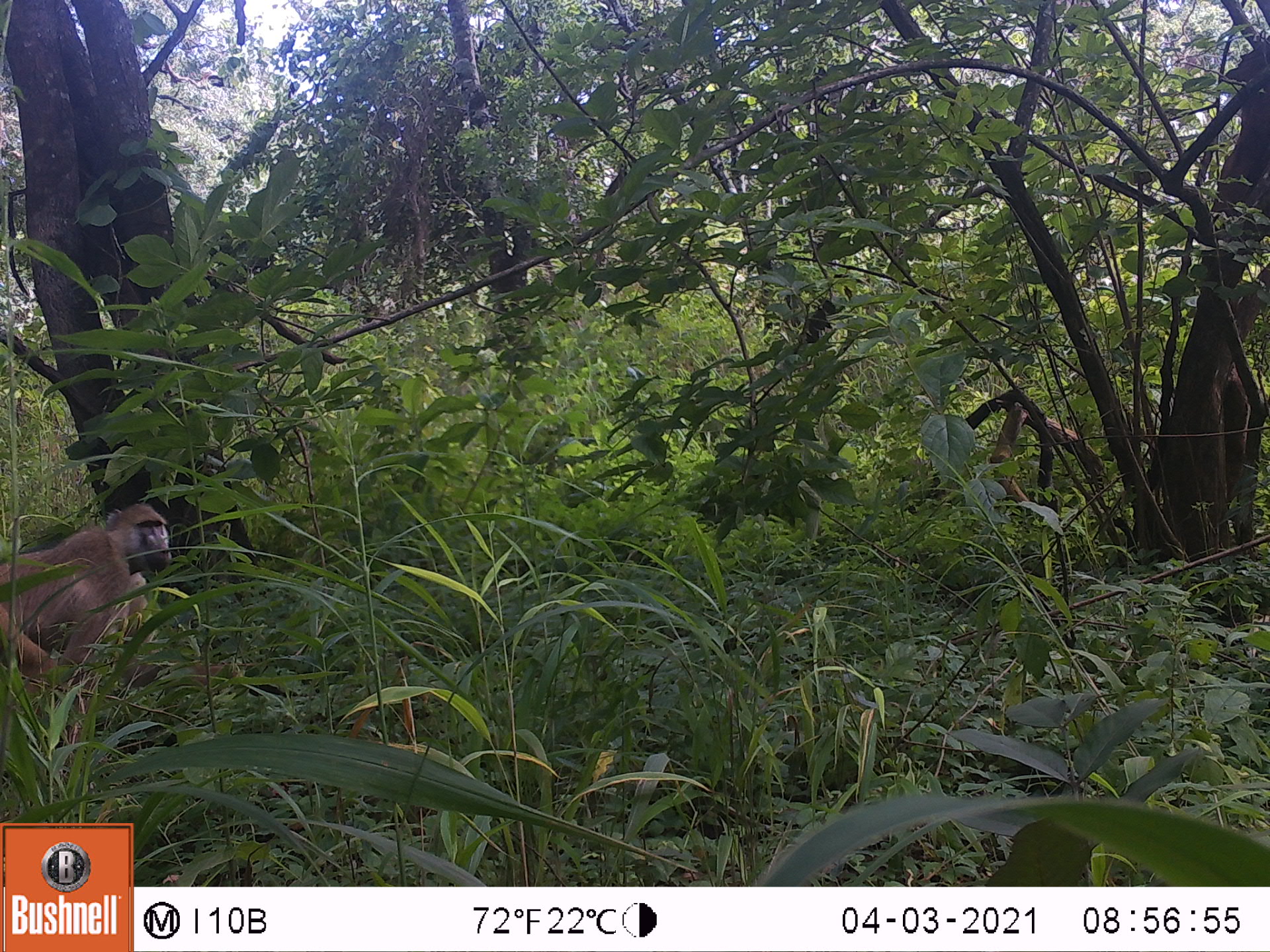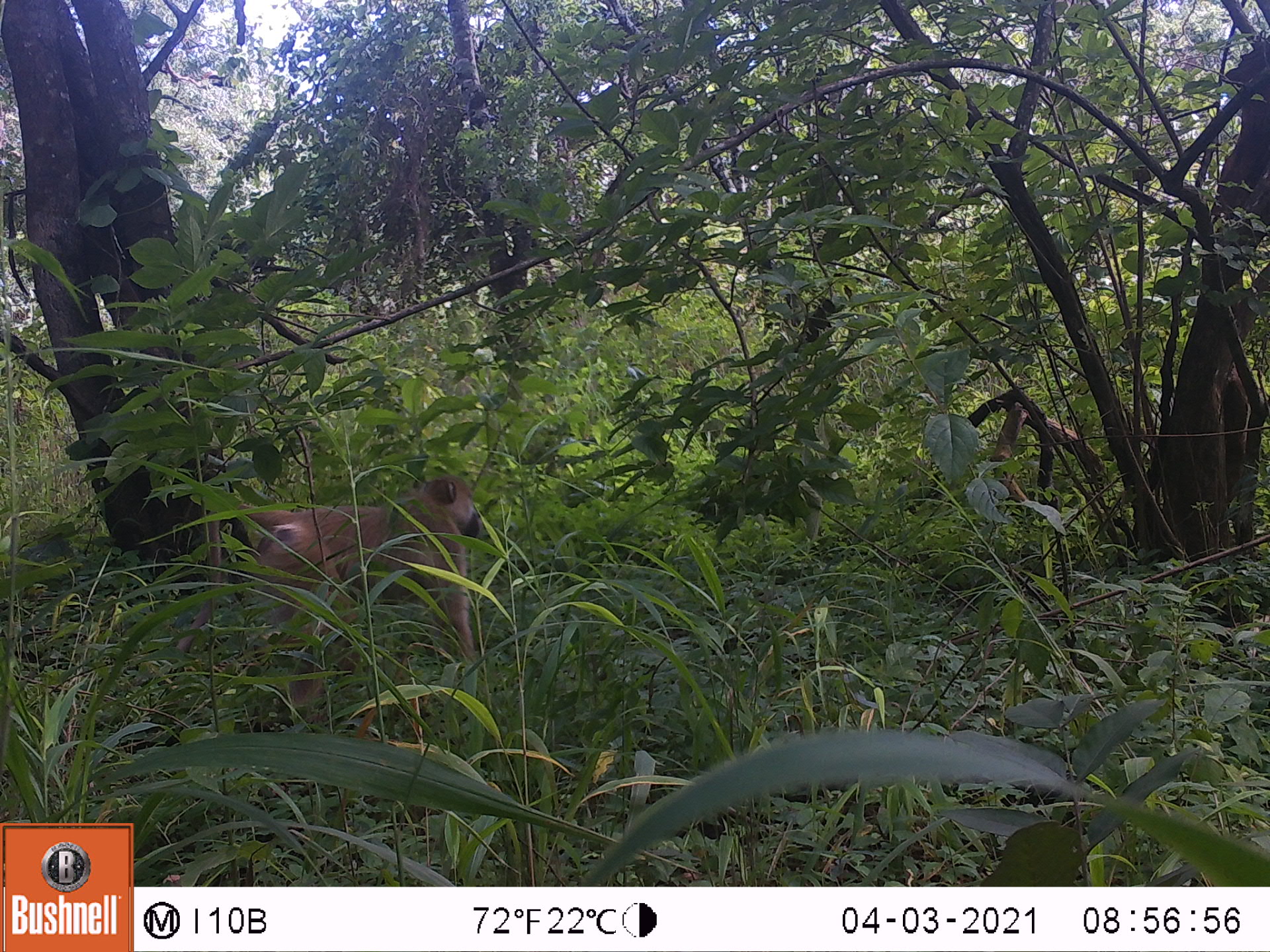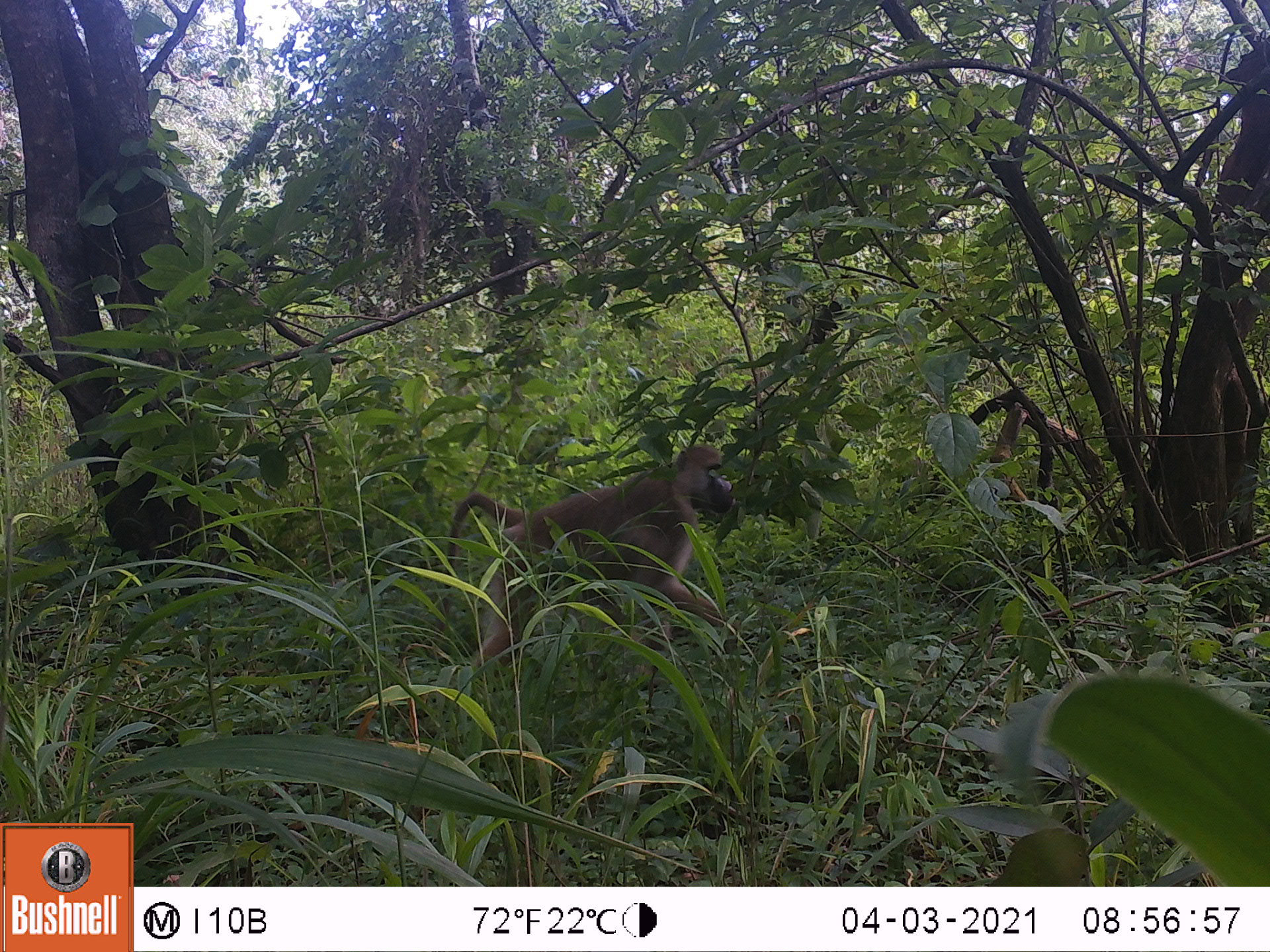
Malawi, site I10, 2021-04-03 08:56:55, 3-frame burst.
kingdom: Animalia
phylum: Chordata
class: Mammalia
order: Primates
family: Cercopithecidae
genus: Papio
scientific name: Papio cynocephalus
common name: yellow baboon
Yellow baboon (Papio cynocephalus), count 1.